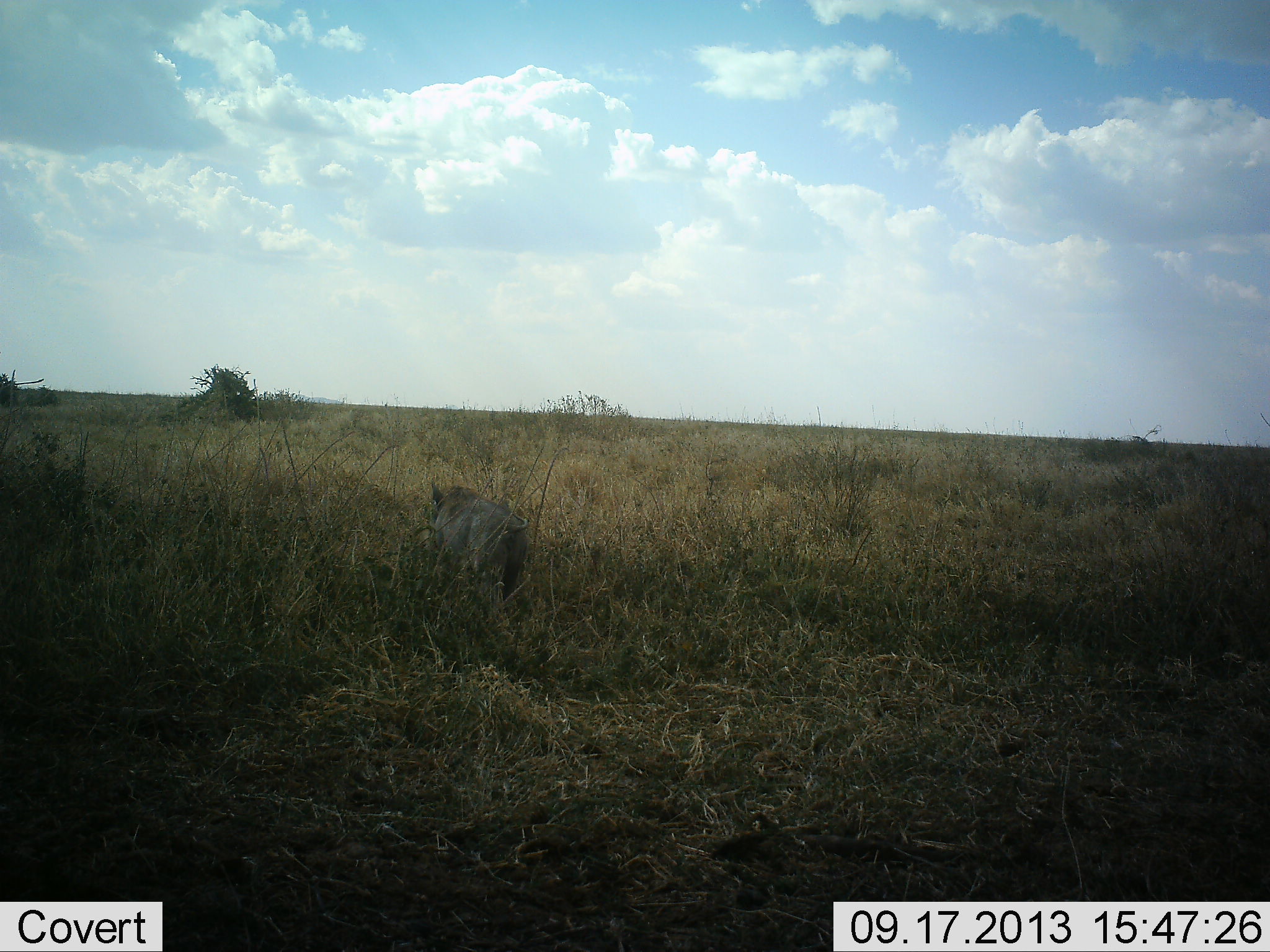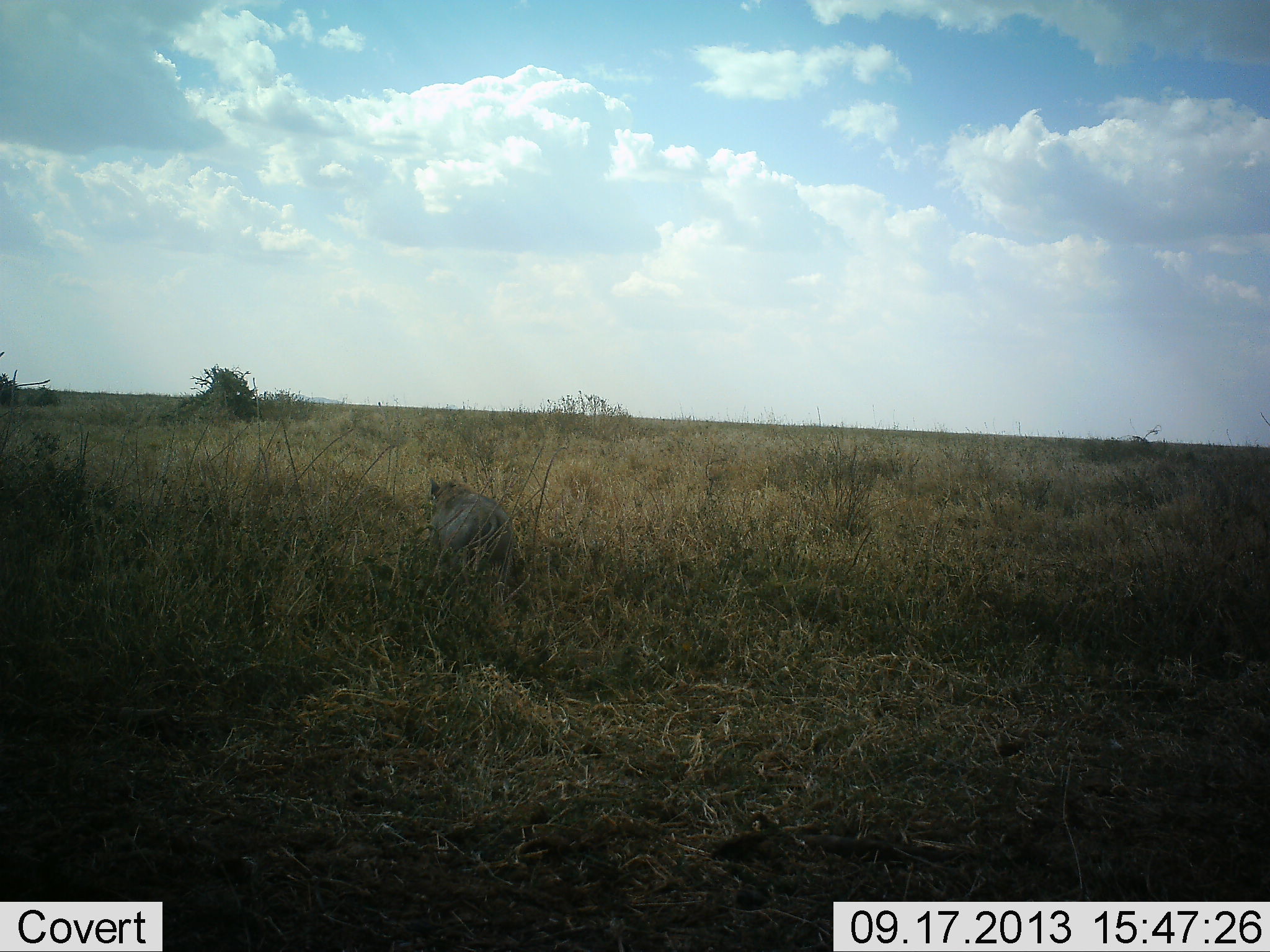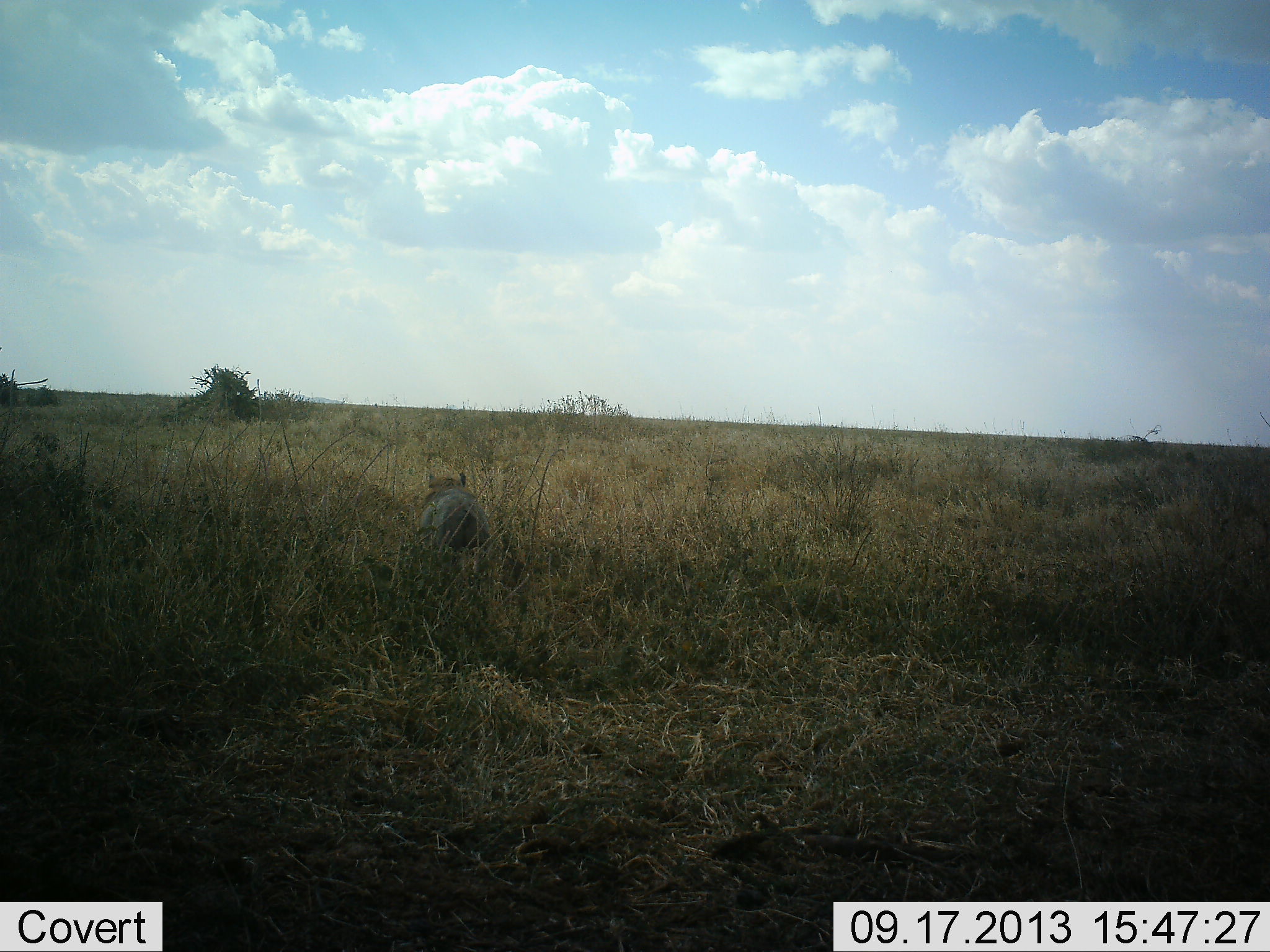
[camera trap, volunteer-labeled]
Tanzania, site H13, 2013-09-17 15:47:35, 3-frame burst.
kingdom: Animalia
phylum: Chordata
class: Mammalia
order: Artiodactyla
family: Suidae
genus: Phacochoerus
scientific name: Phacochoerus africanus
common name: warthog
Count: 1.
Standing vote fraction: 5%.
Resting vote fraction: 0%.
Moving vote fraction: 100%.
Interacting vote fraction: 0%.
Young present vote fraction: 0%.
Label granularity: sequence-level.